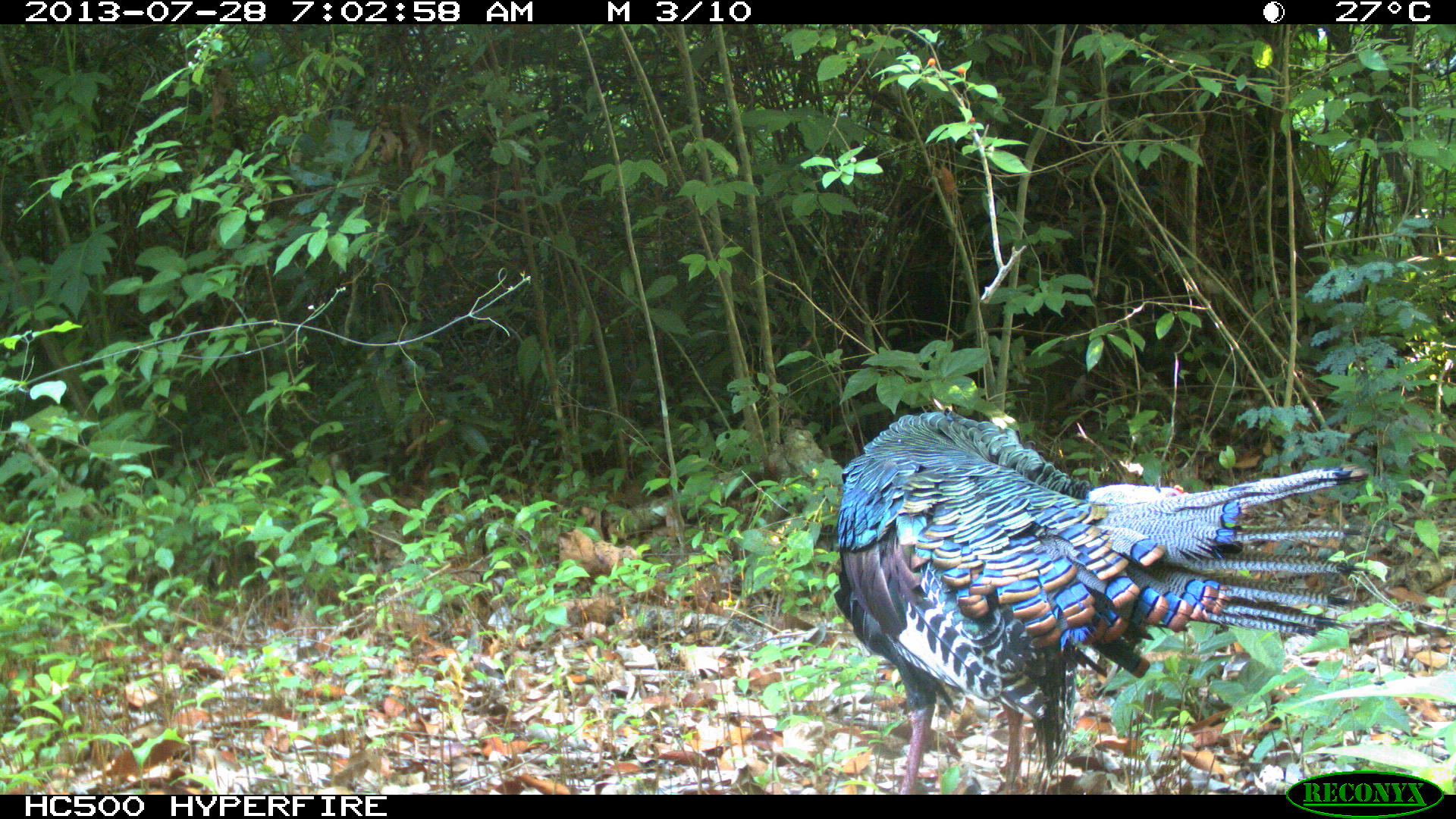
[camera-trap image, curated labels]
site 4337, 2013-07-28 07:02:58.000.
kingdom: Animalia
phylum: Chordata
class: Aves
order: Galliformes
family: Phasianidae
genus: Meleagris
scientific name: Meleagris ocellata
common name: ocellated turkey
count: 1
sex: male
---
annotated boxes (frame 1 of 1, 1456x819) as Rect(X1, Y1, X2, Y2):
meleagris ocellata: Rect(830, 406, 1368, 792)